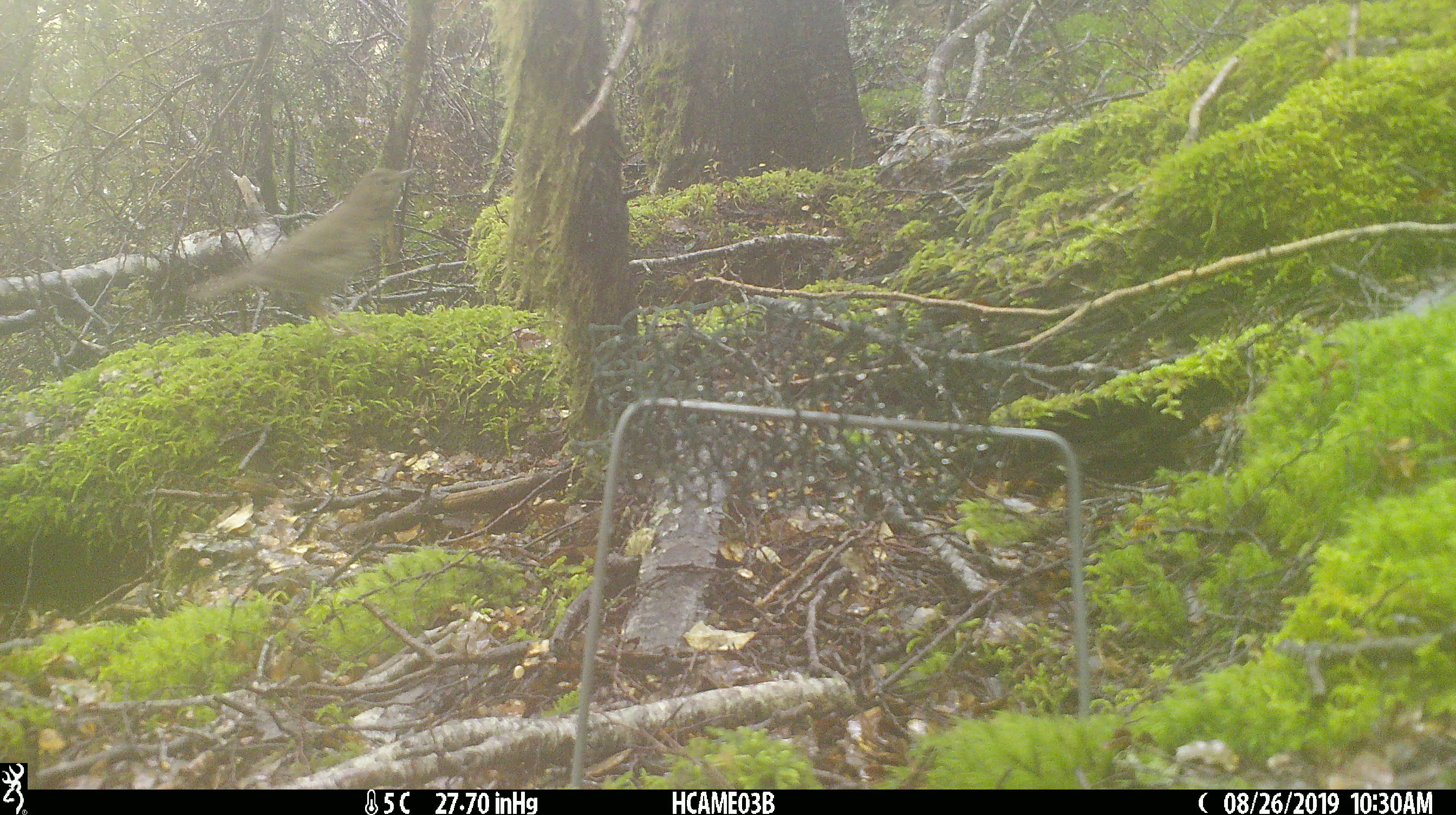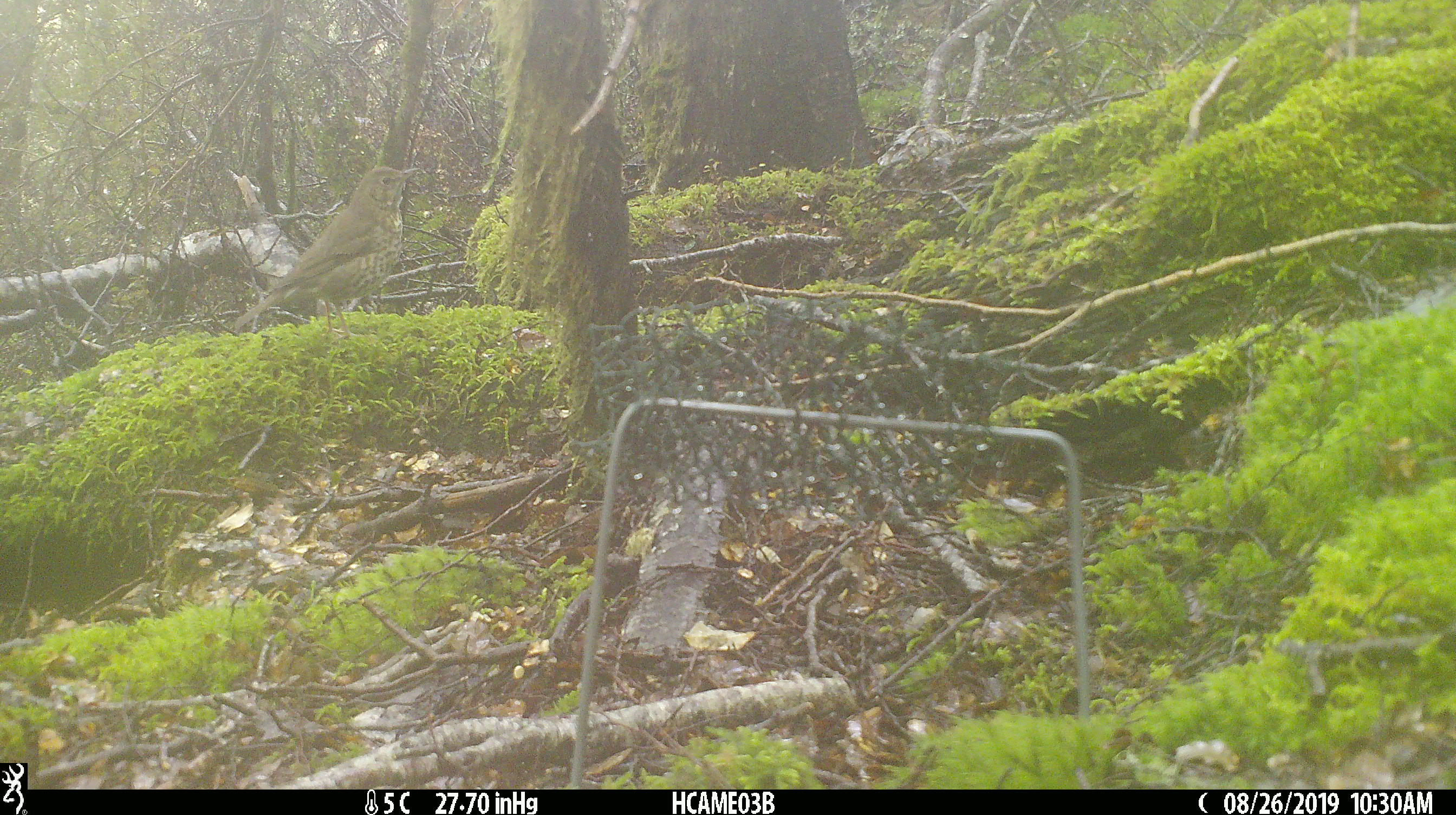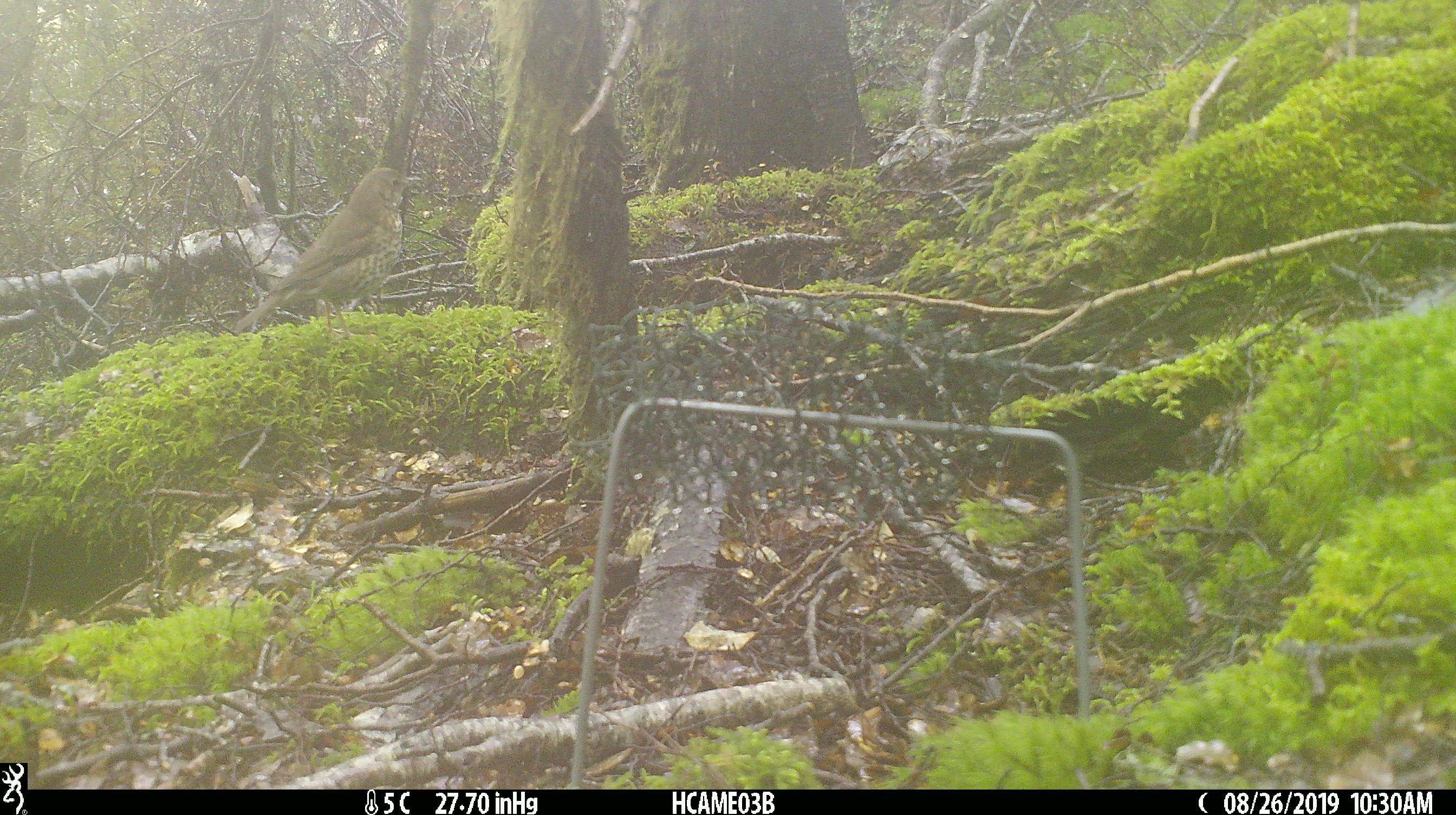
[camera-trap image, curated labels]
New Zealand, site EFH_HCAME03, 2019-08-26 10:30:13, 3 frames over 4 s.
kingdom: Animalia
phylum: Chordata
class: Aves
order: Passeriformes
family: Turdidae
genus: Turdus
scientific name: Turdus philomelos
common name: song thrush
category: thrush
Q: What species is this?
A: Thrush (song thrush) (Turdus philomelos).